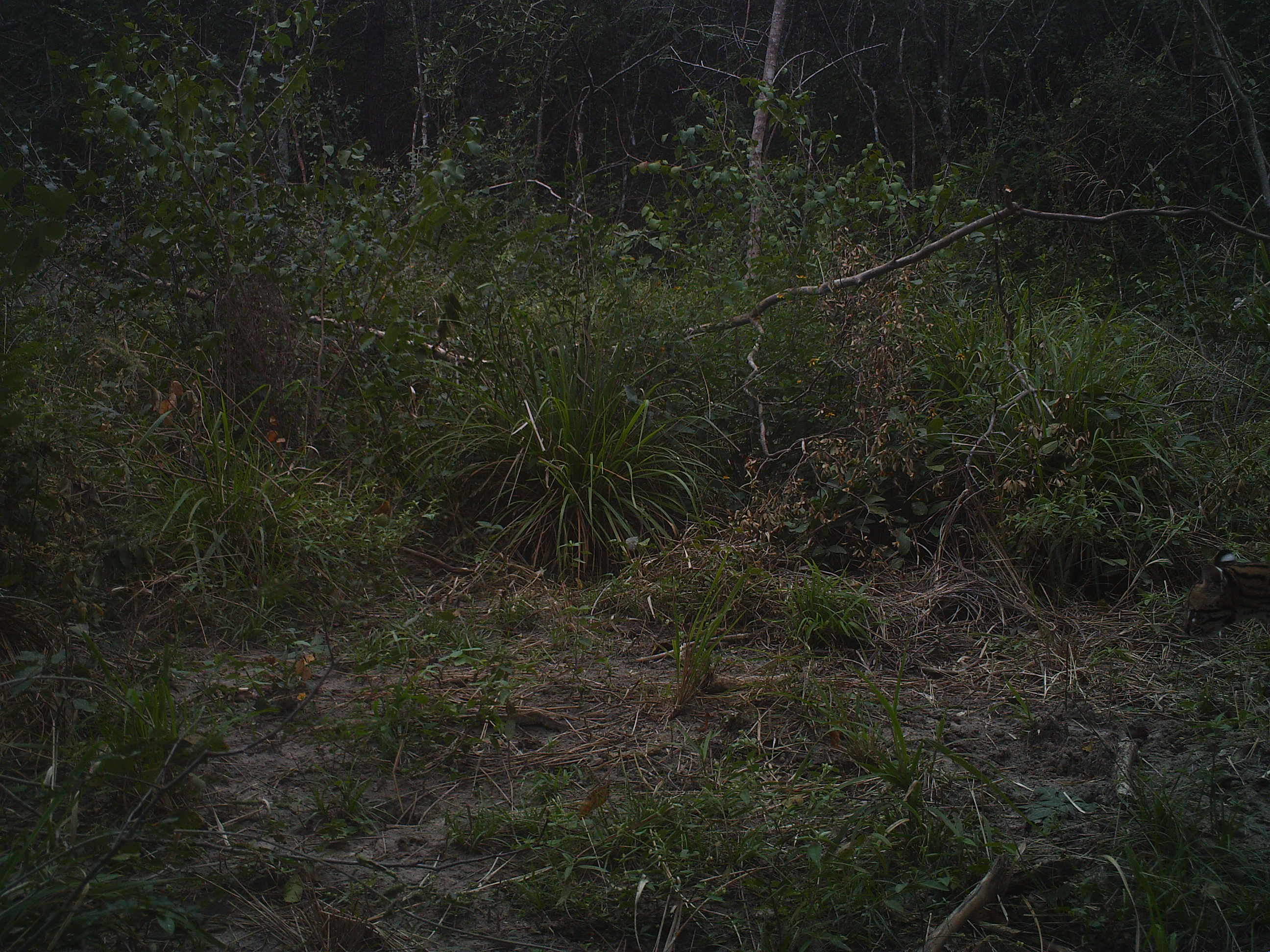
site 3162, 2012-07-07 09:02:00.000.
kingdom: Animalia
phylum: Chordata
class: Mammalia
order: Carnivora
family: Felidae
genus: Leopardus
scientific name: Leopardus pardalis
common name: ocelot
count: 1